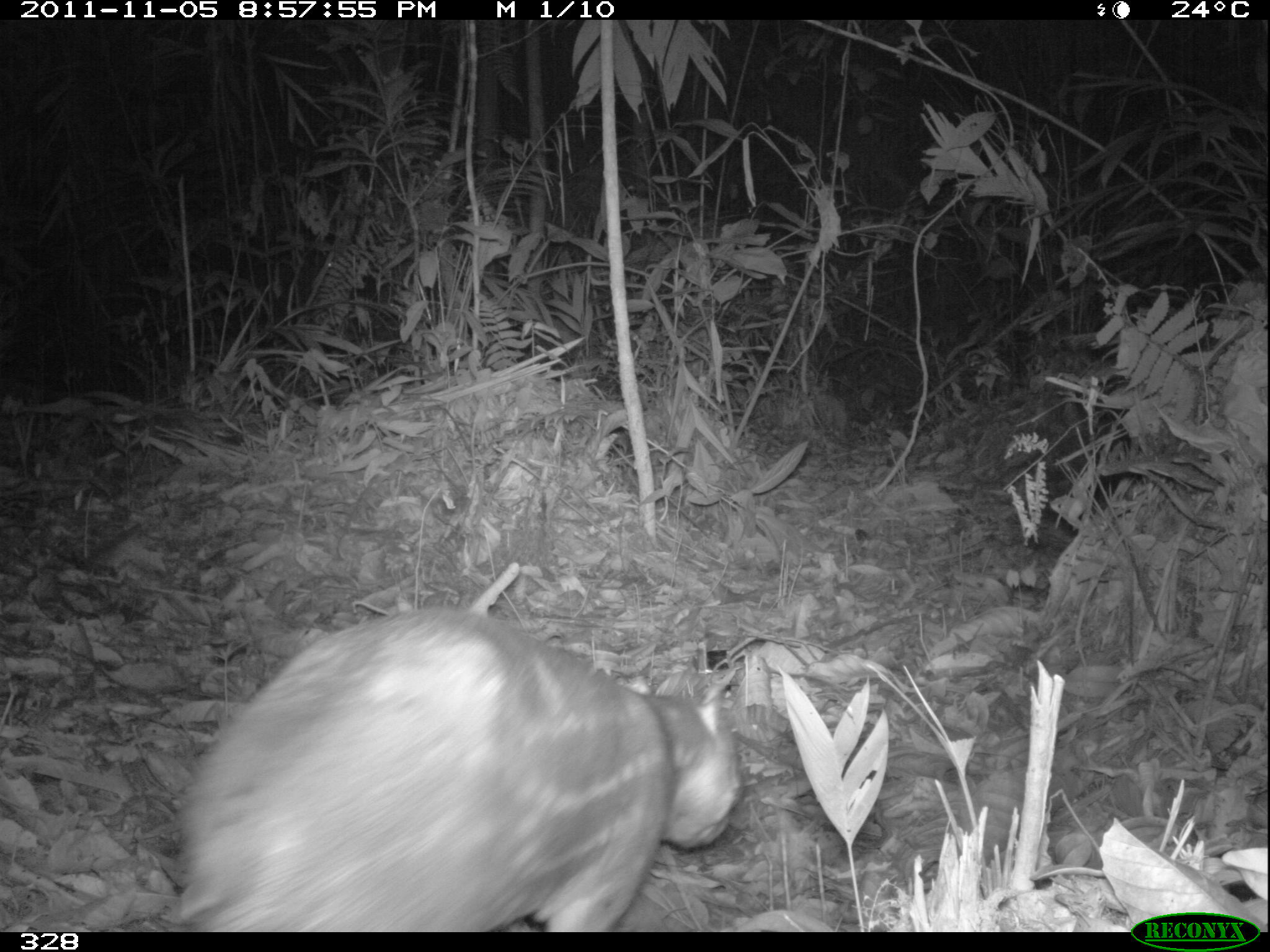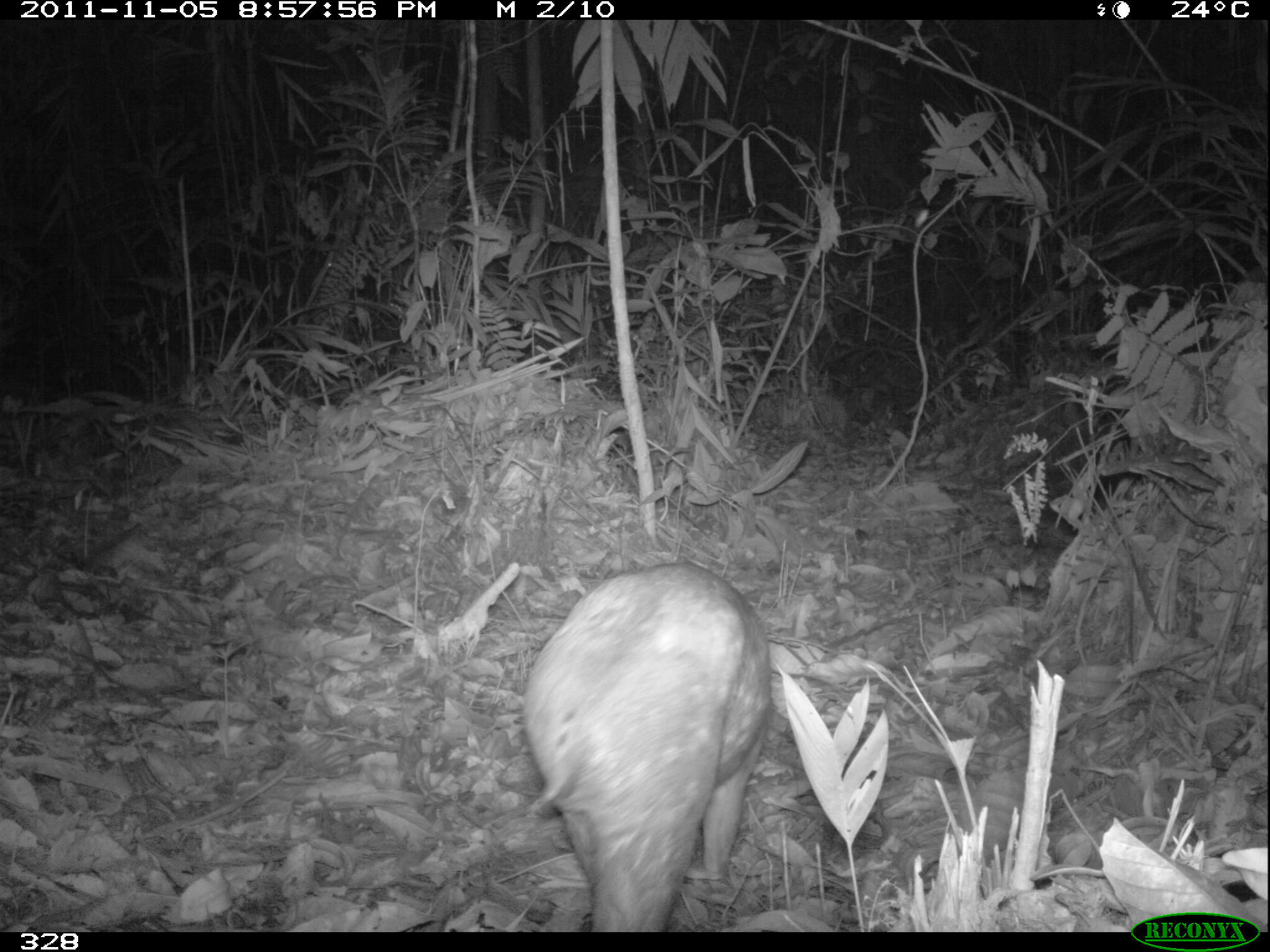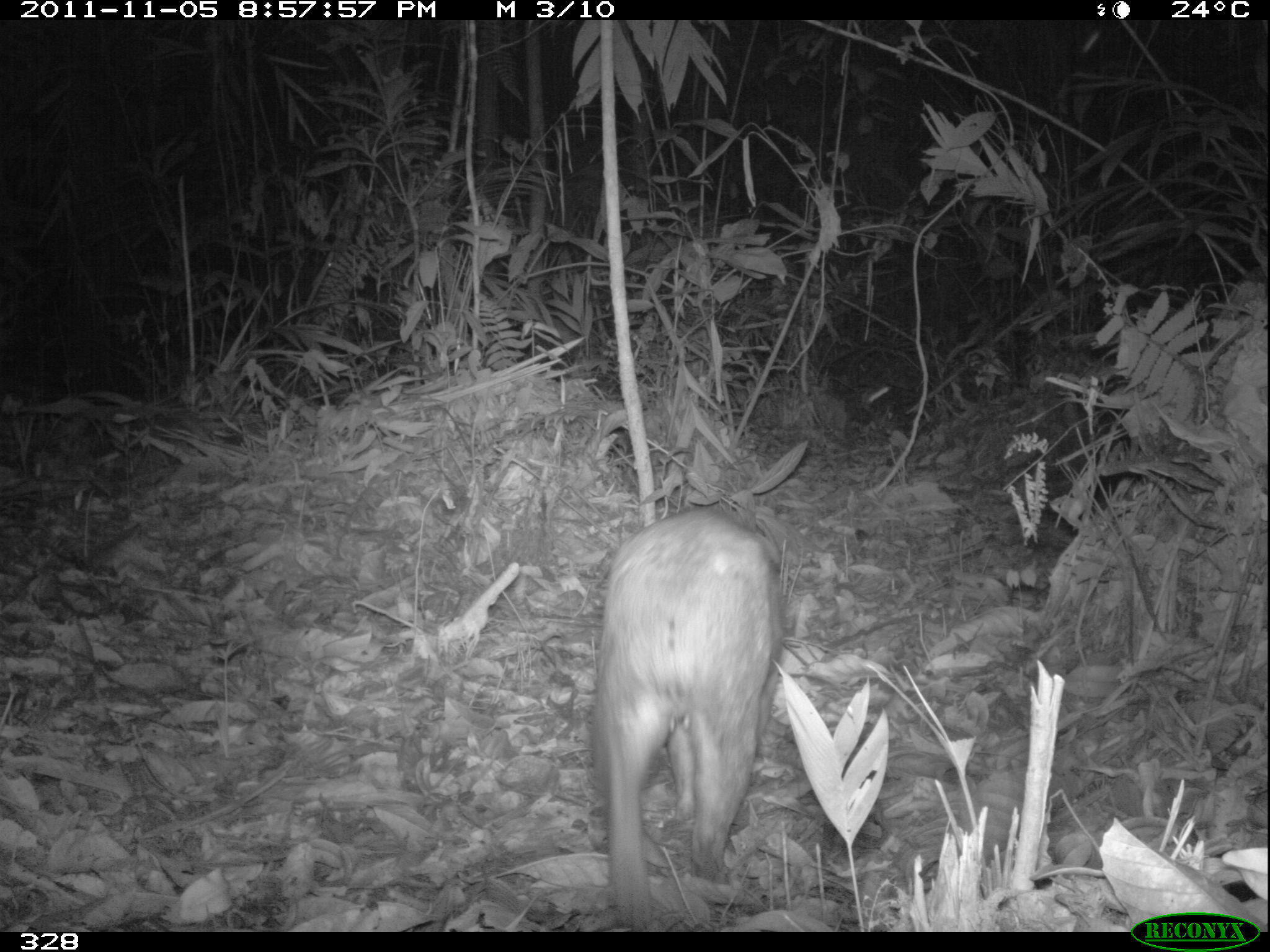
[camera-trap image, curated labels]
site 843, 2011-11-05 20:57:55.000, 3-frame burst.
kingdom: Animalia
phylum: Chordata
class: Mammalia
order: Rodentia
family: Cuniculidae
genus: Cuniculus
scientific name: Cuniculus paca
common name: spotted paca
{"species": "Cuniculus paca (spotted paca)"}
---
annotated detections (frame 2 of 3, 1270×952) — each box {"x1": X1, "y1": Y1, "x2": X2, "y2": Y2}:
cuniculus paca: {"x1": 518, "y1": 559, "x2": 772, "y2": 933}